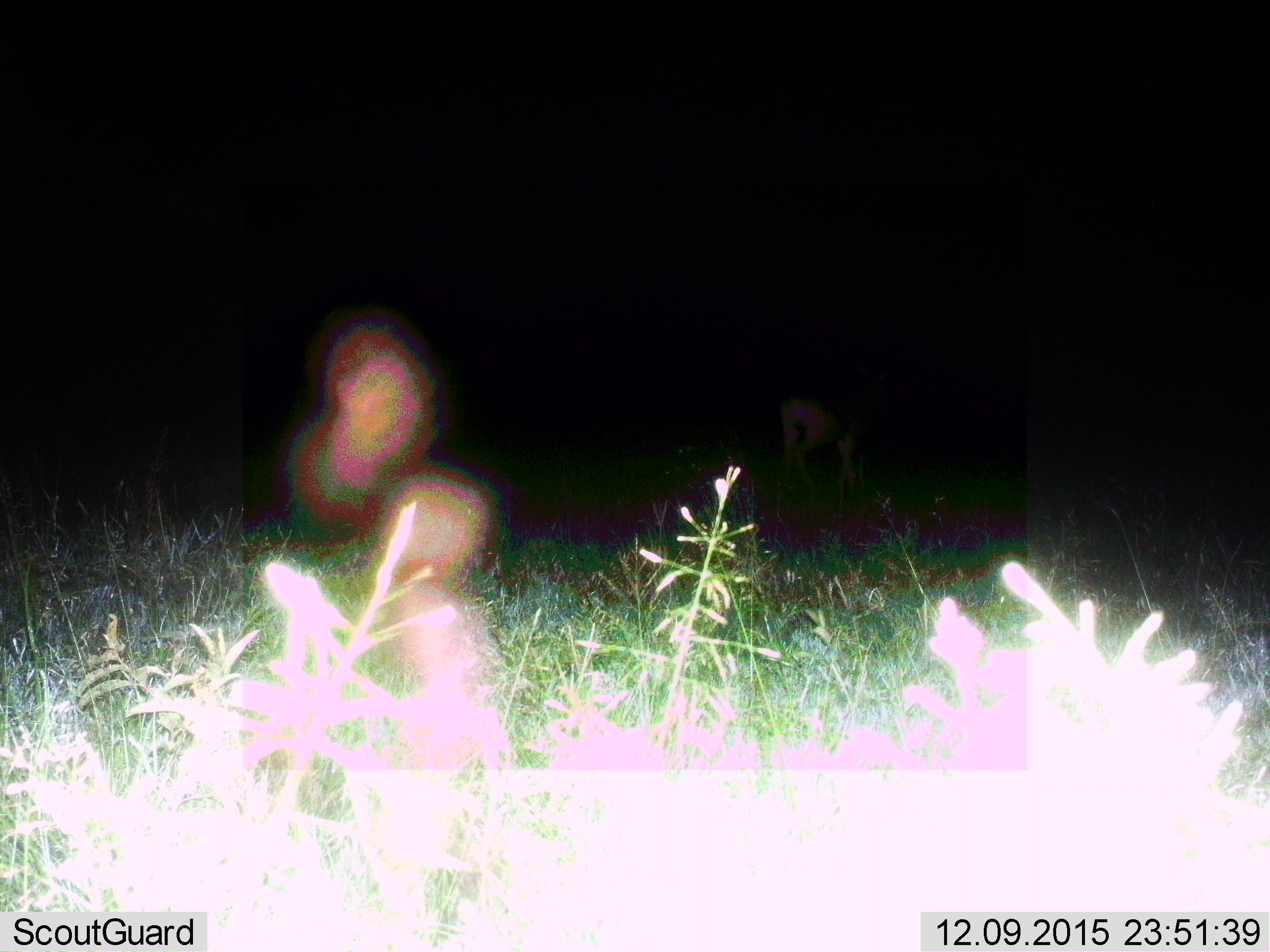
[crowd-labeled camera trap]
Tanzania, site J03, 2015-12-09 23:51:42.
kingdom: Animalia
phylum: Chordata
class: Mammalia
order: Artiodactyla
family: Bovidae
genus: Eudorcas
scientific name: Eudorcas thomsonii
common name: thomson's gazelle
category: gazellethomsons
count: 1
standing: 0%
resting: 0%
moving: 50%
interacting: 0%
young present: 0%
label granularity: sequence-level